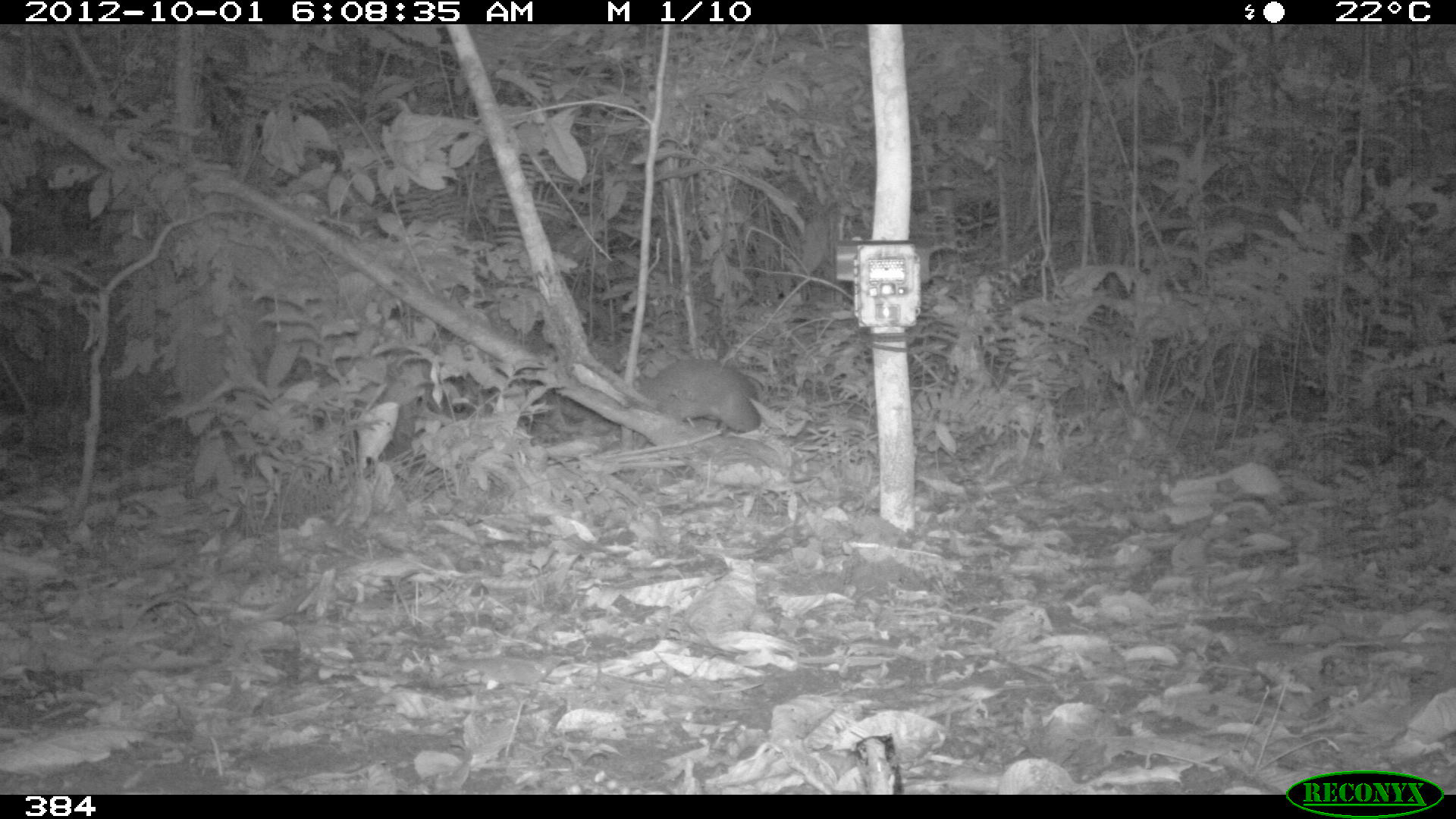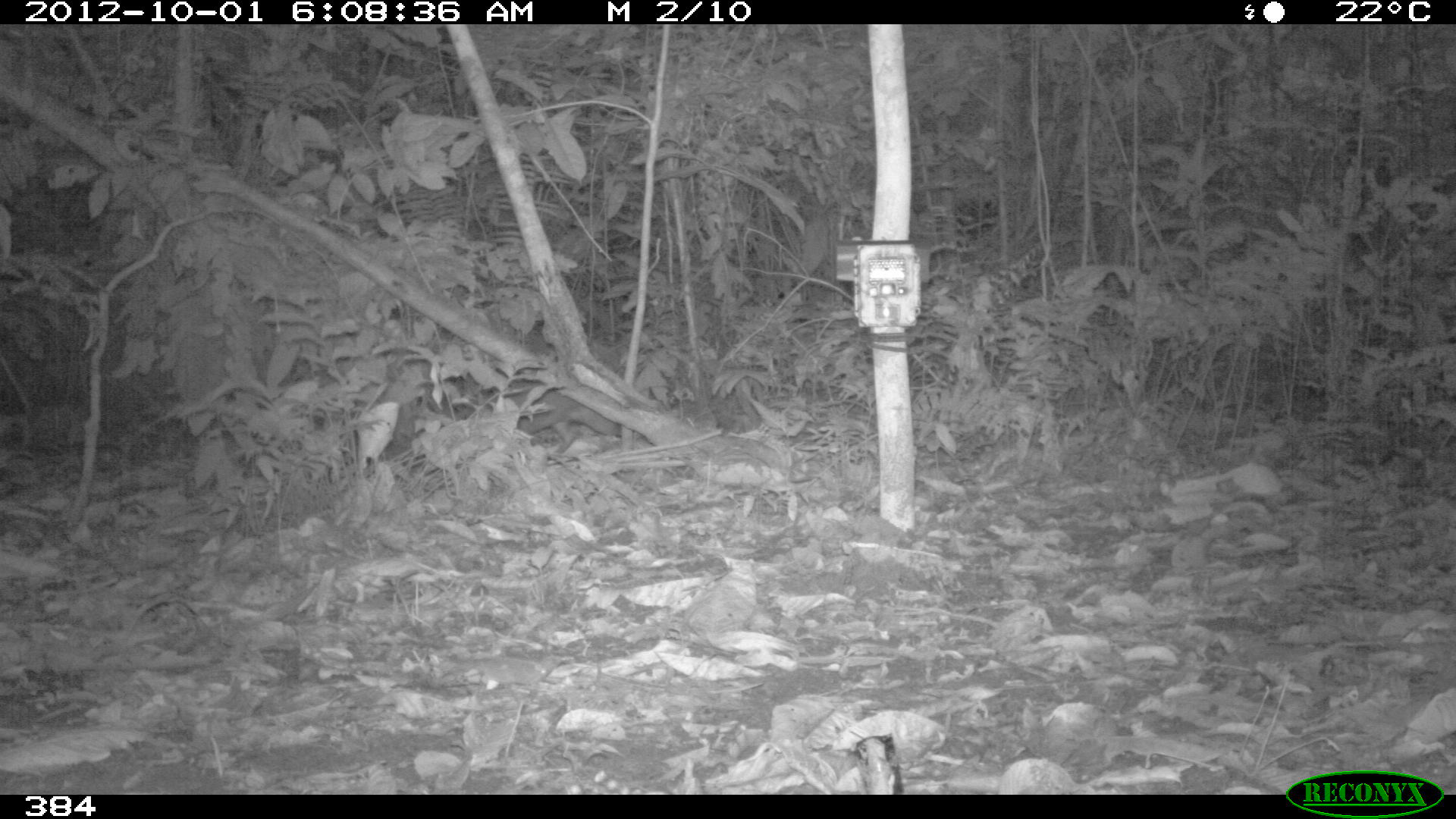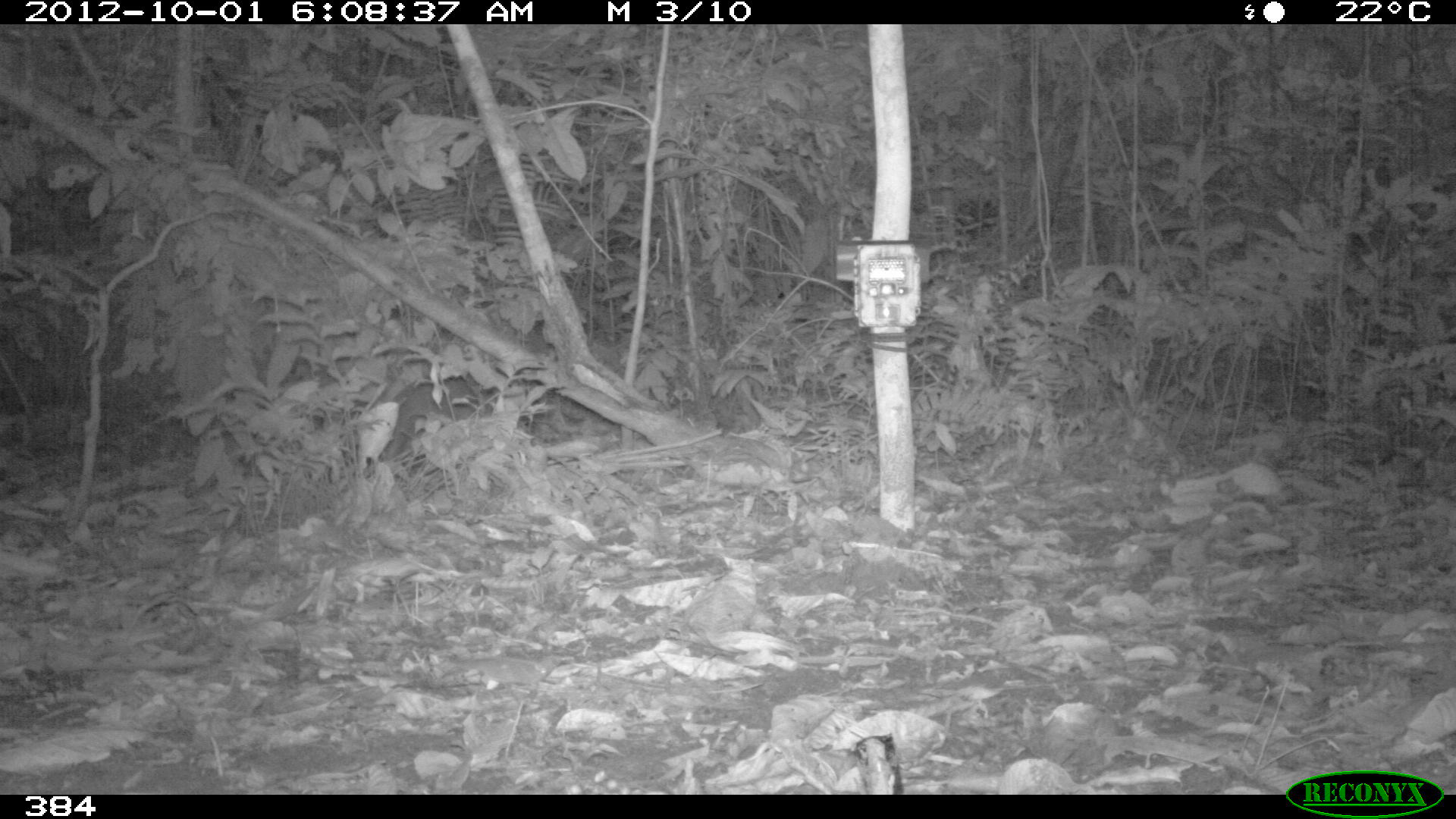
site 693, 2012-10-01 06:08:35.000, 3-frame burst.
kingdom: Animalia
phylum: Chordata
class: Mammalia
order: Rodentia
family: Dasyproctidae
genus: Dasyprocta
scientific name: Dasyprocta punctata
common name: central american agouti